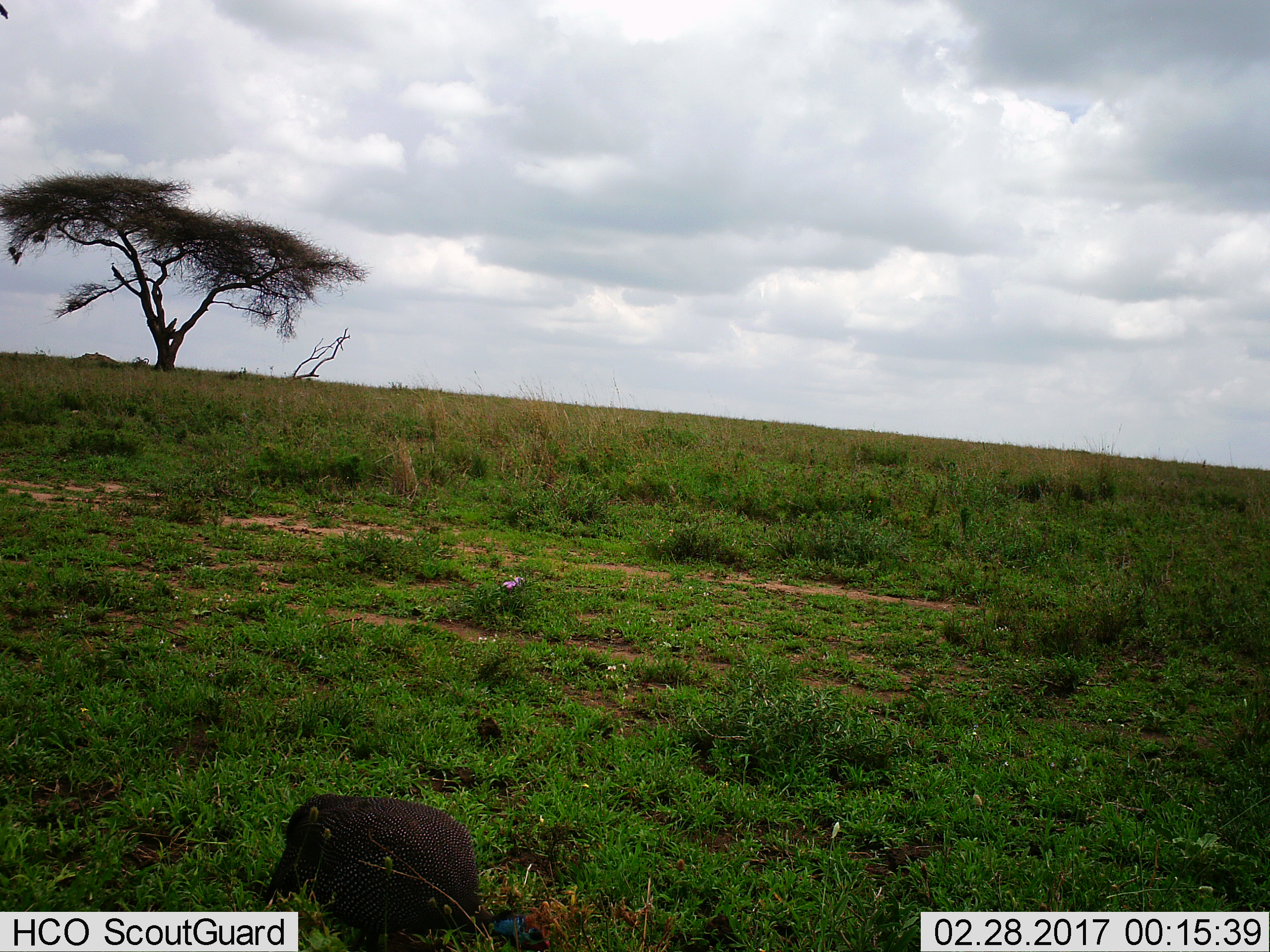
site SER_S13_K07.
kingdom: Animalia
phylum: Chordata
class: Aves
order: Galliformes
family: Numididae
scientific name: Numididae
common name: guineafowl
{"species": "guineafowl (Numididae)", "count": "1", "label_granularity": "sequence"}